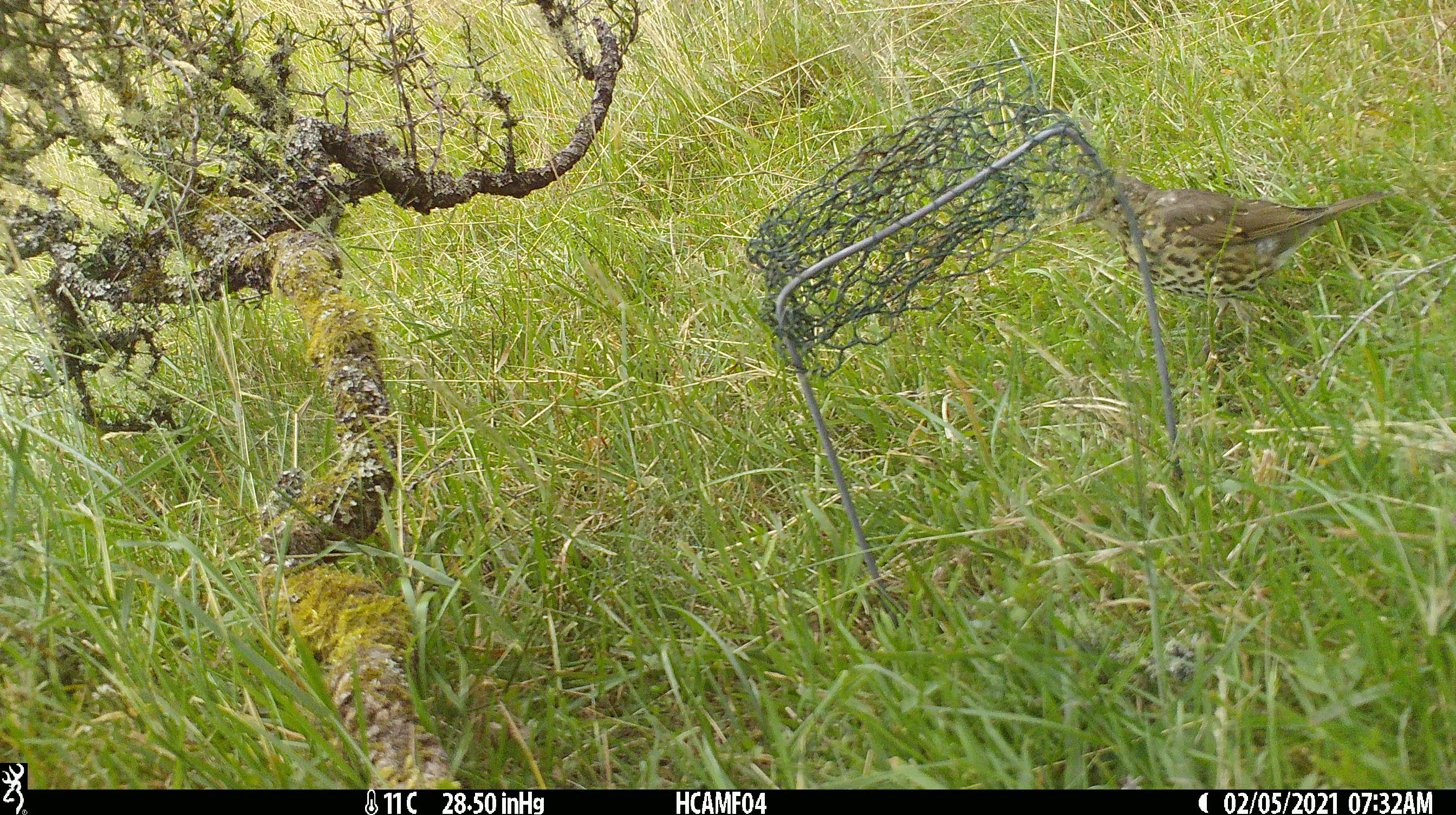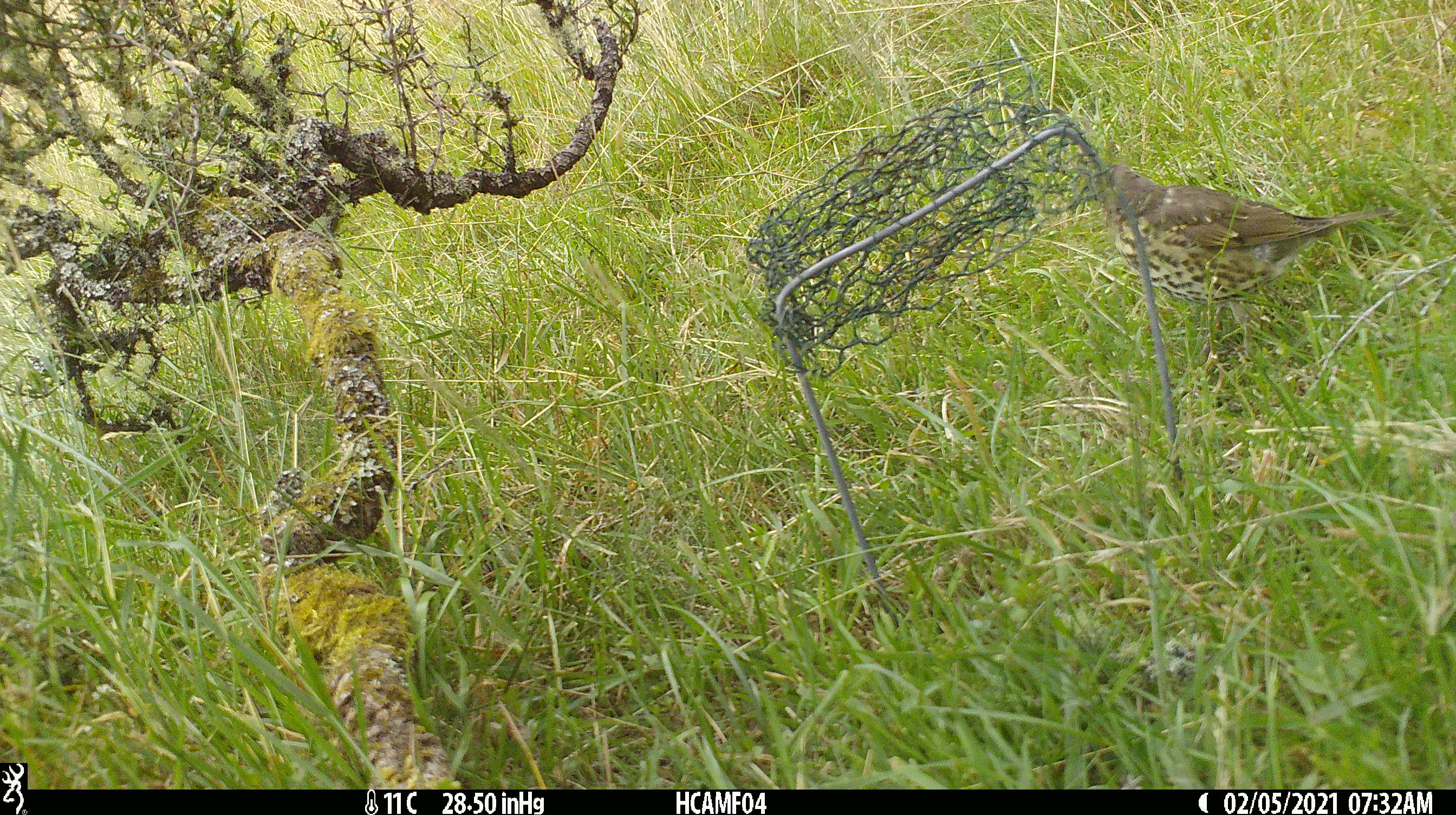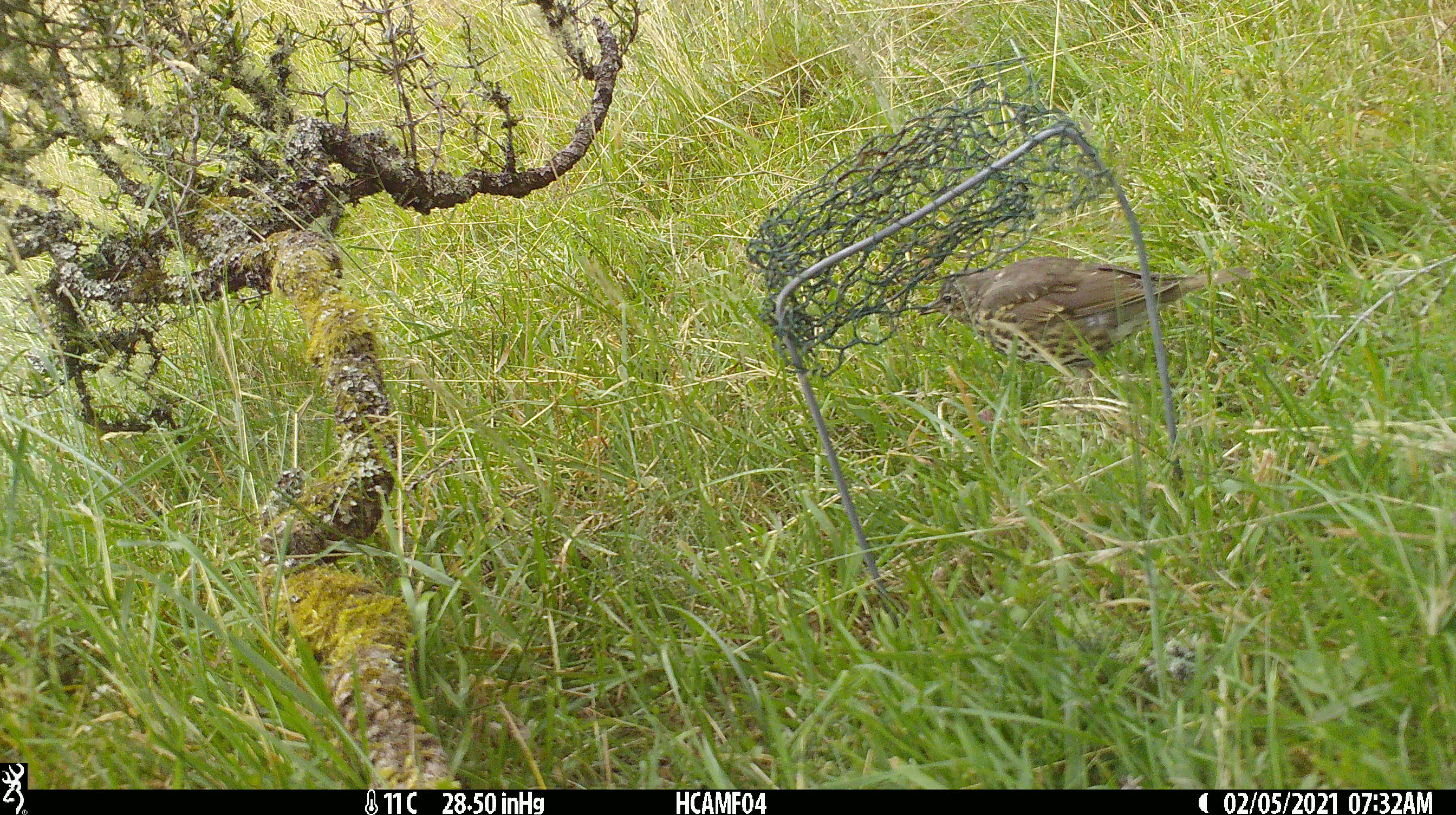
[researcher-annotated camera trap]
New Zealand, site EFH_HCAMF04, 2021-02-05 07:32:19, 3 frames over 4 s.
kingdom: Animalia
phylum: Chordata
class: Aves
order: Passeriformes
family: Turdidae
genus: Turdus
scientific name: Turdus philomelos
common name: song thrush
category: thrush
Thrush (song thrush) (Turdus philomelos).